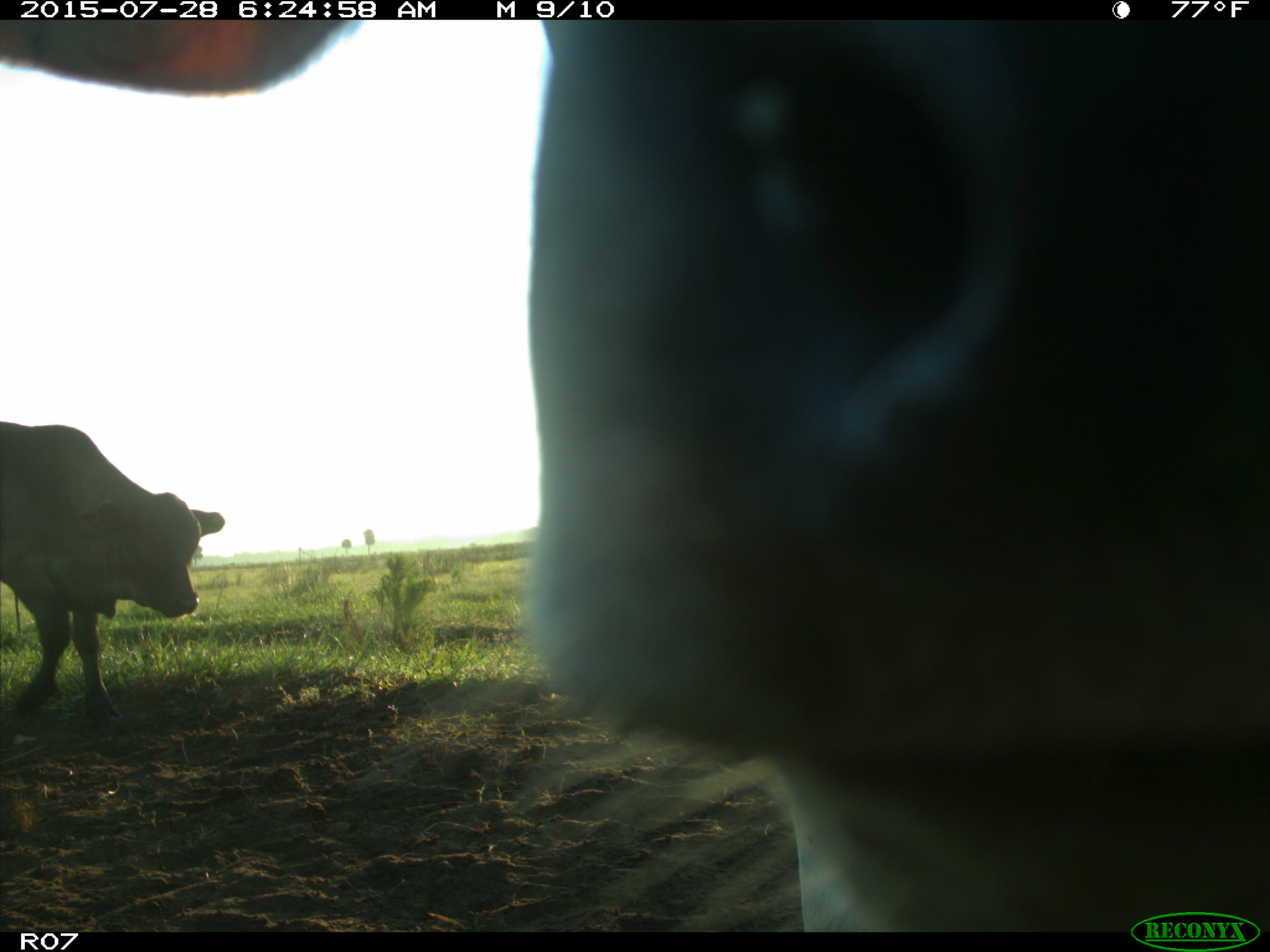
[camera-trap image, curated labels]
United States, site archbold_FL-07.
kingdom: Animalia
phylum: Chordata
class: Mammalia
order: Artiodactyla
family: Bovidae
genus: Bos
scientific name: Bos taurus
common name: domestic cow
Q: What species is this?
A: Bos taurus (domestic cow).